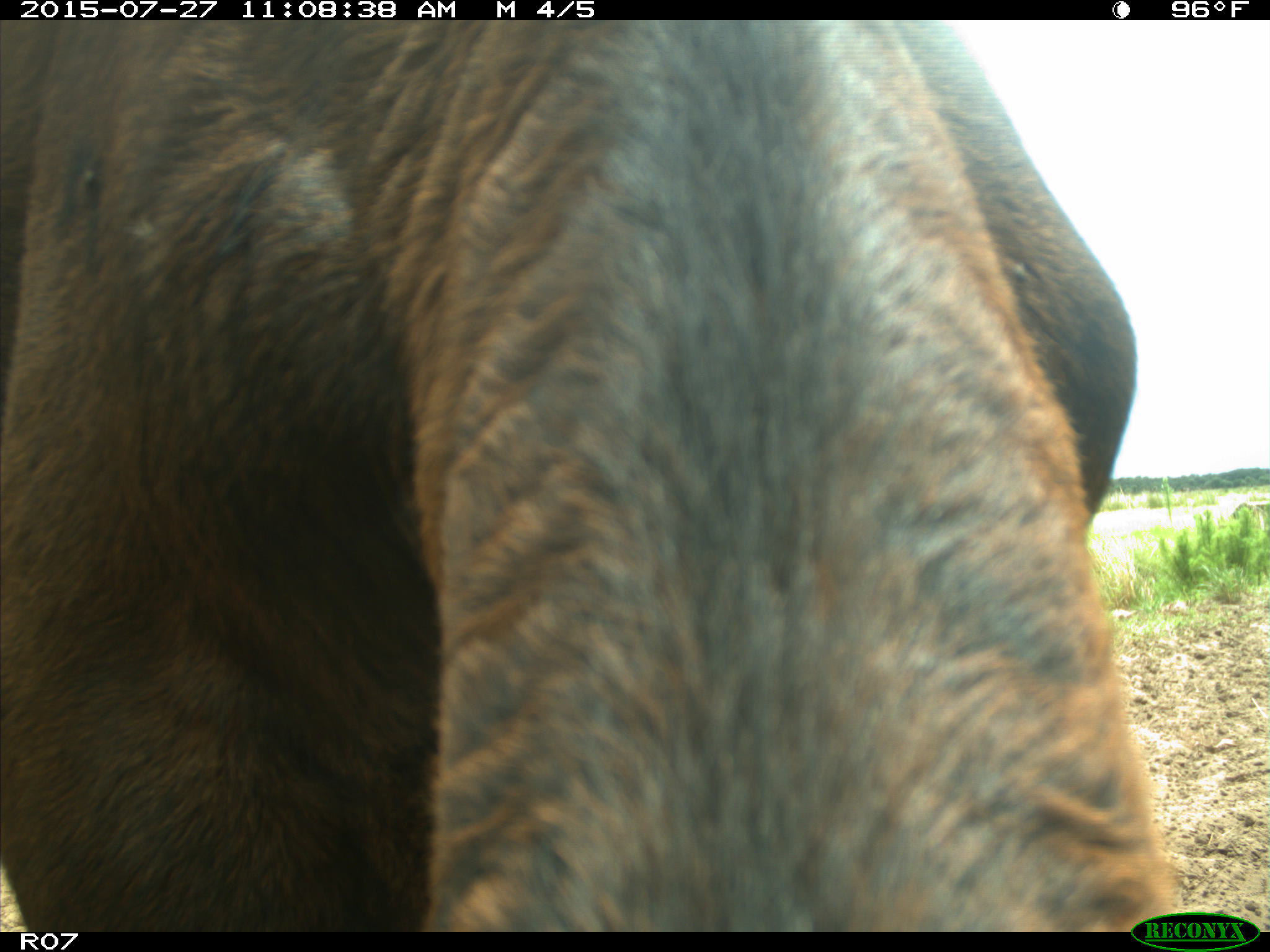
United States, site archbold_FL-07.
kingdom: Animalia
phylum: Chordata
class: Mammalia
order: Artiodactyla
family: Bovidae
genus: Bos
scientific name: Bos taurus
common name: domestic cow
Bos taurus (domestic cow).